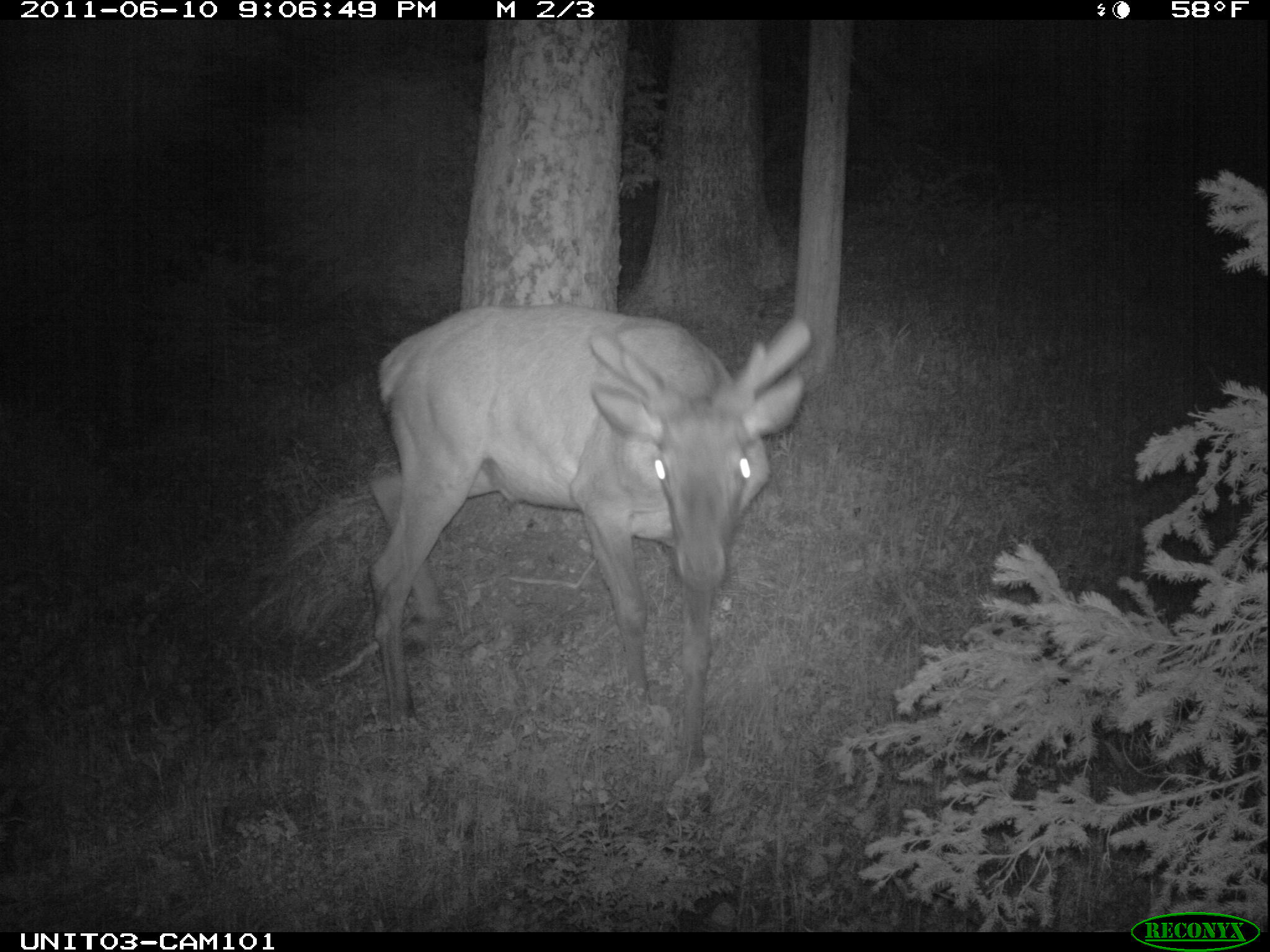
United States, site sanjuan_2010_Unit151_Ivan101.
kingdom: Animalia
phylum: Chordata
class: Mammalia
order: Artiodactyla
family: Cervidae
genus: Cervus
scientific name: Cervus elaphus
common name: red deer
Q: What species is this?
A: Cervus elaphus (red deer).